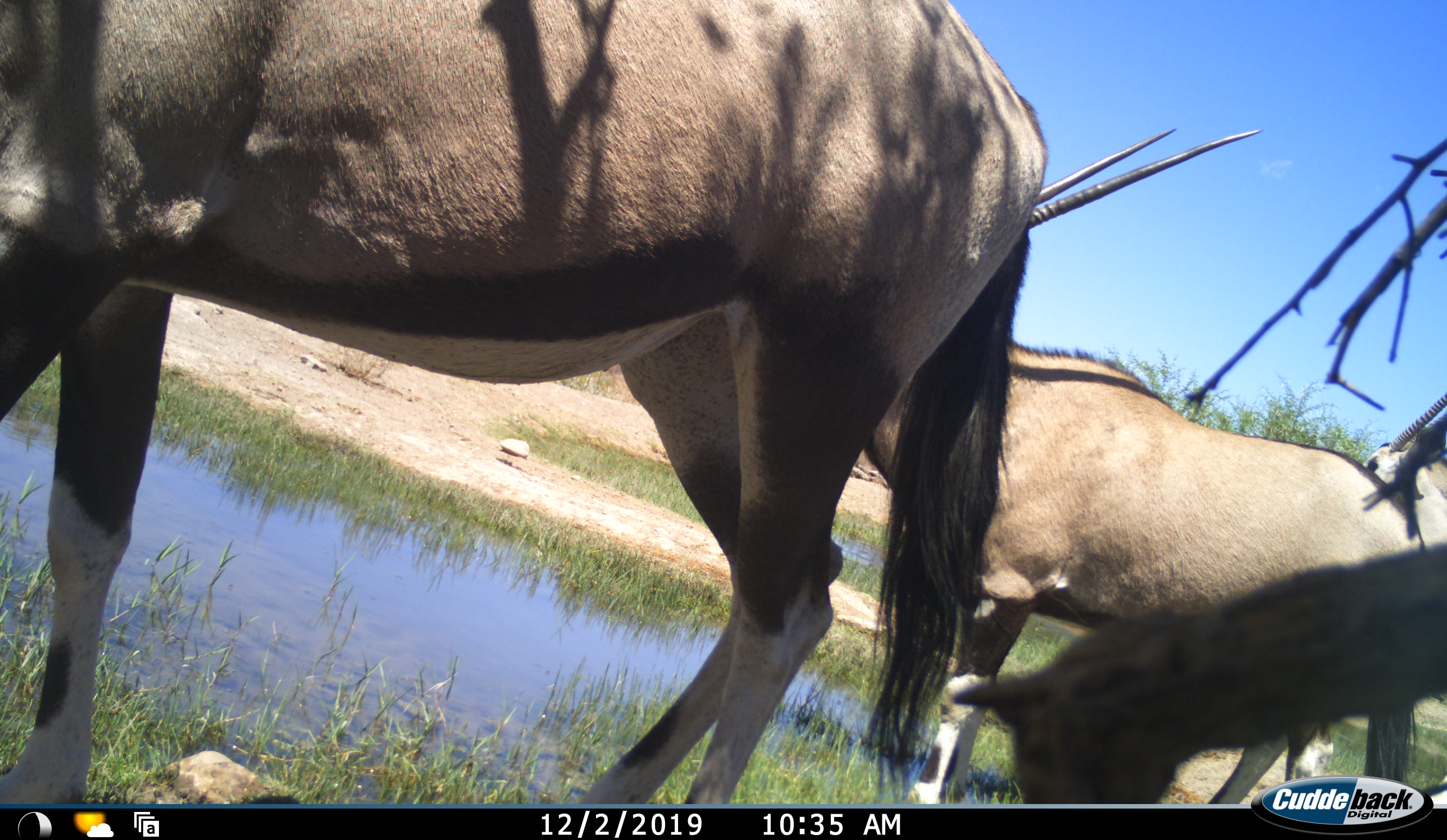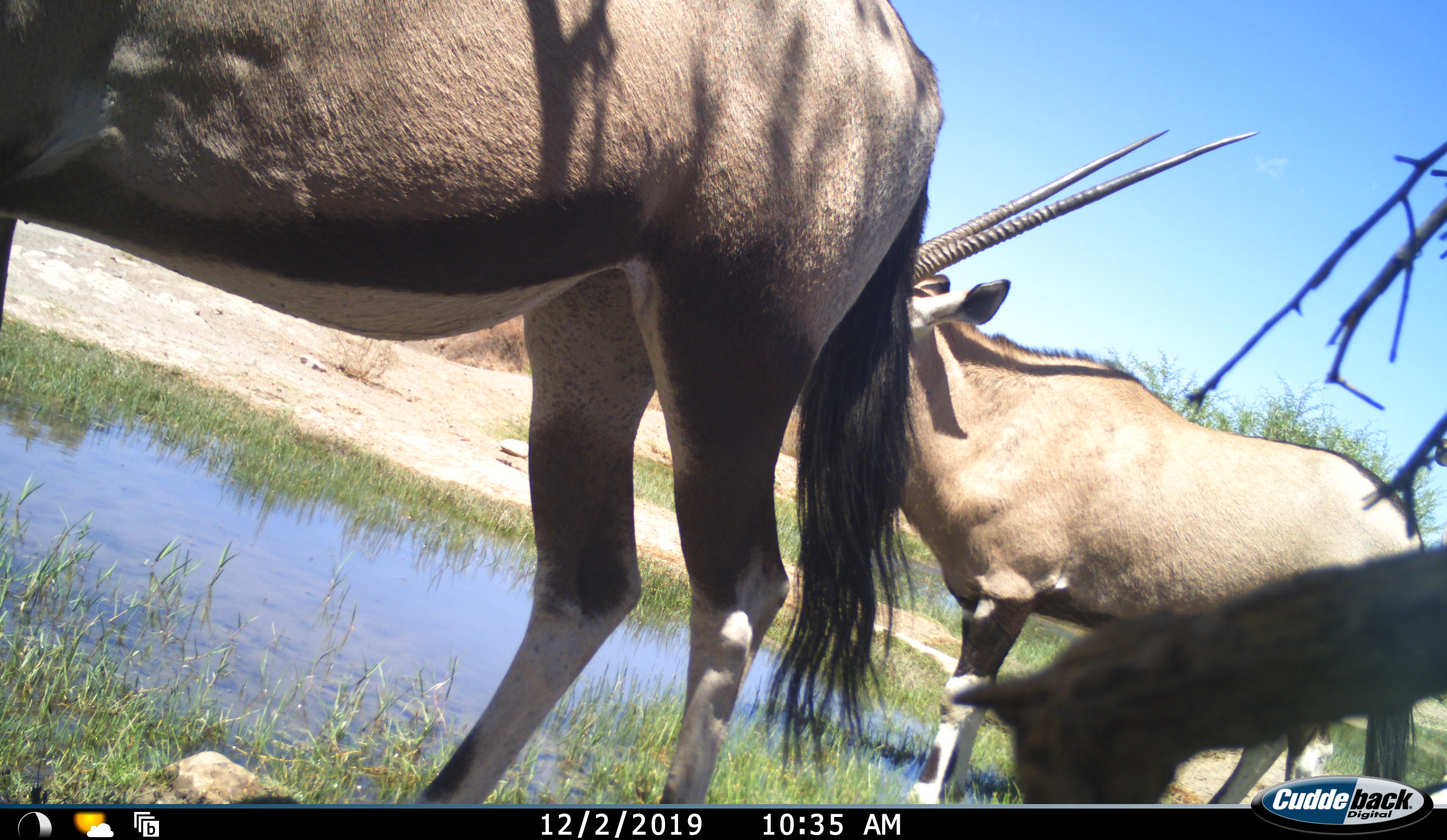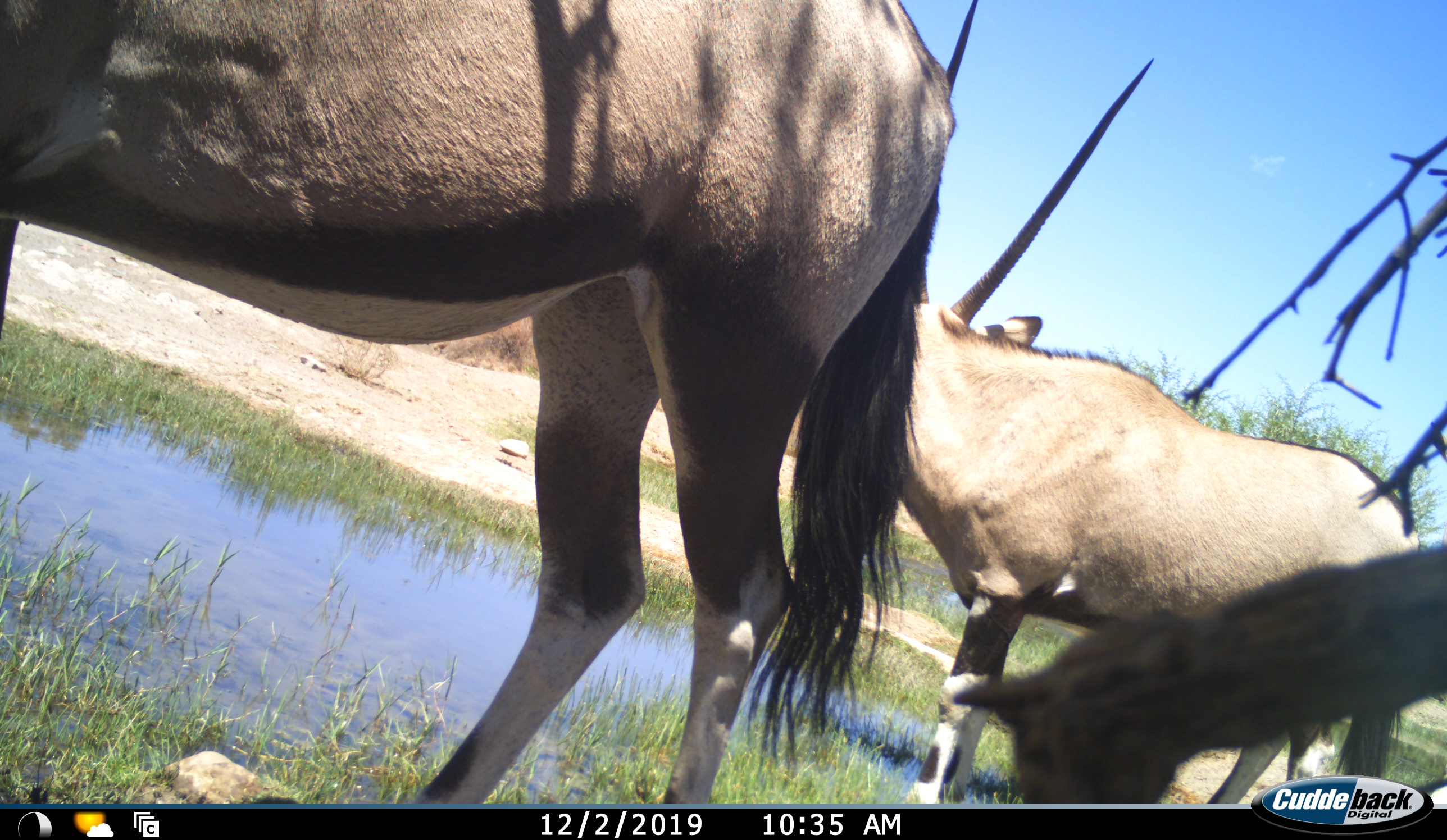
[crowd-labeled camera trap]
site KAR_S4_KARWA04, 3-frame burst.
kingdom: Animalia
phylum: Chordata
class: Mammalia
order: Artiodactyla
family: Bovidae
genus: Oryx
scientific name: Oryx gazella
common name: gemsbok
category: oryx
Oryx (gemsbok) (Oryx gazella), count 3. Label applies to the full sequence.